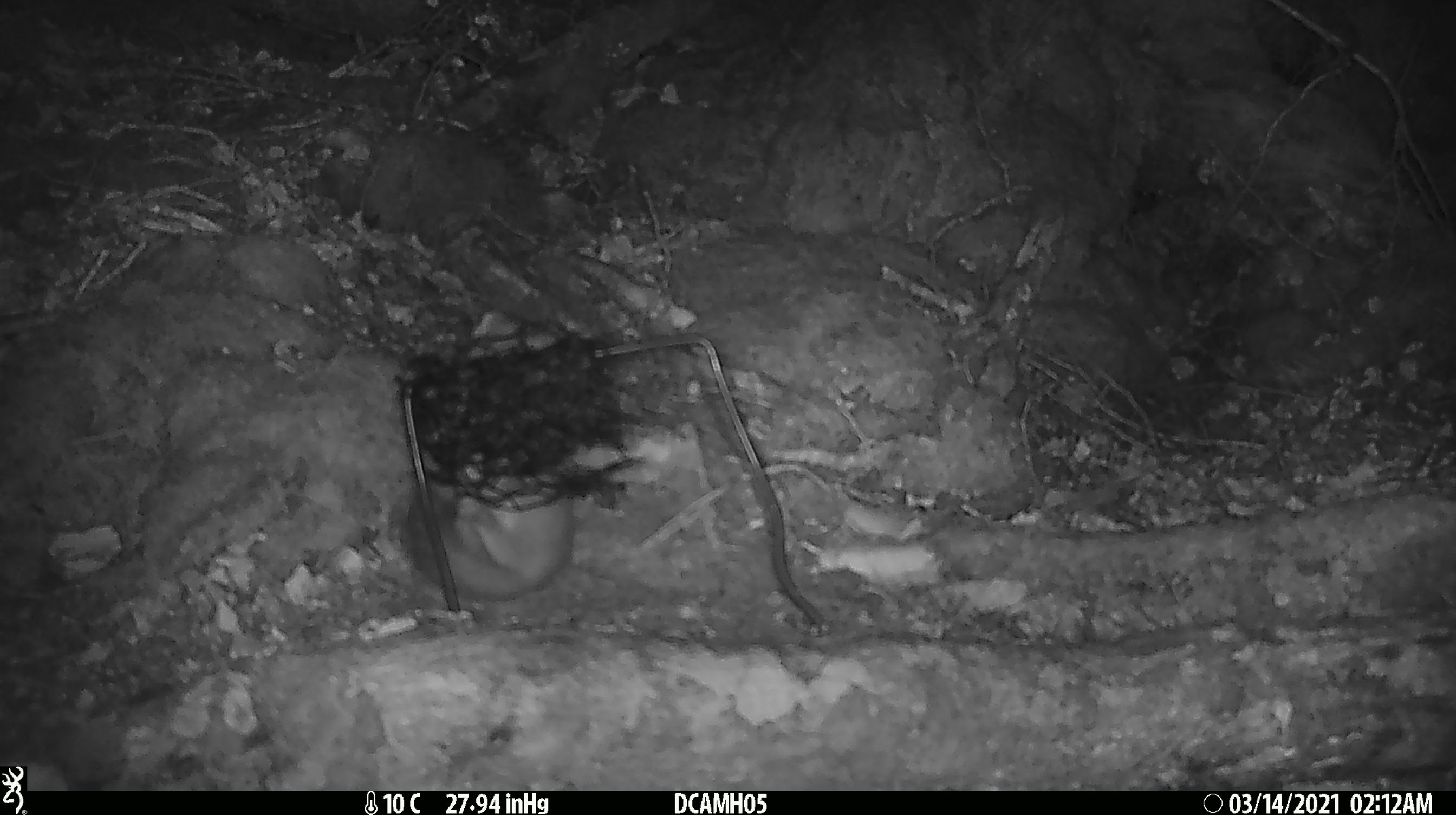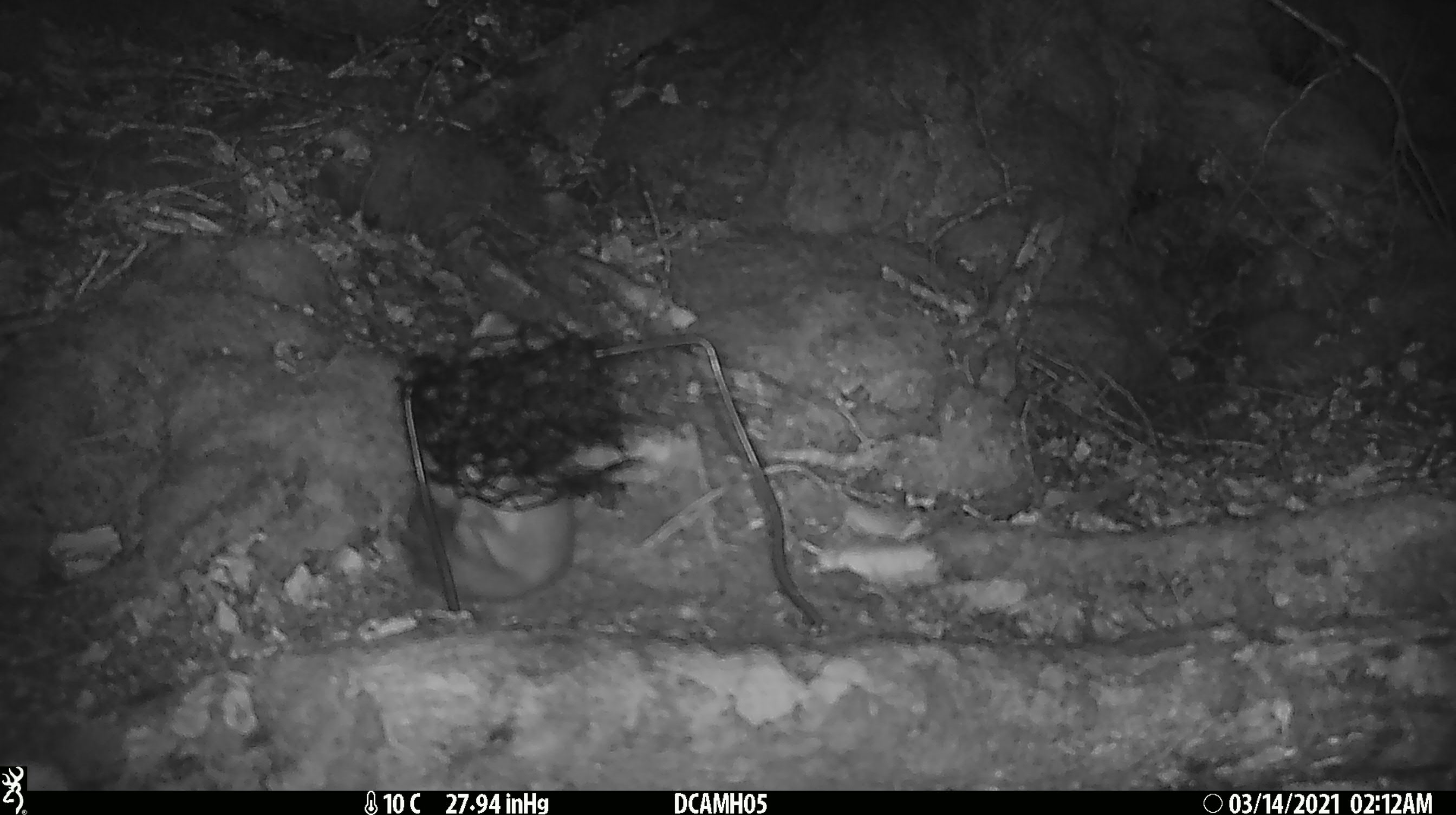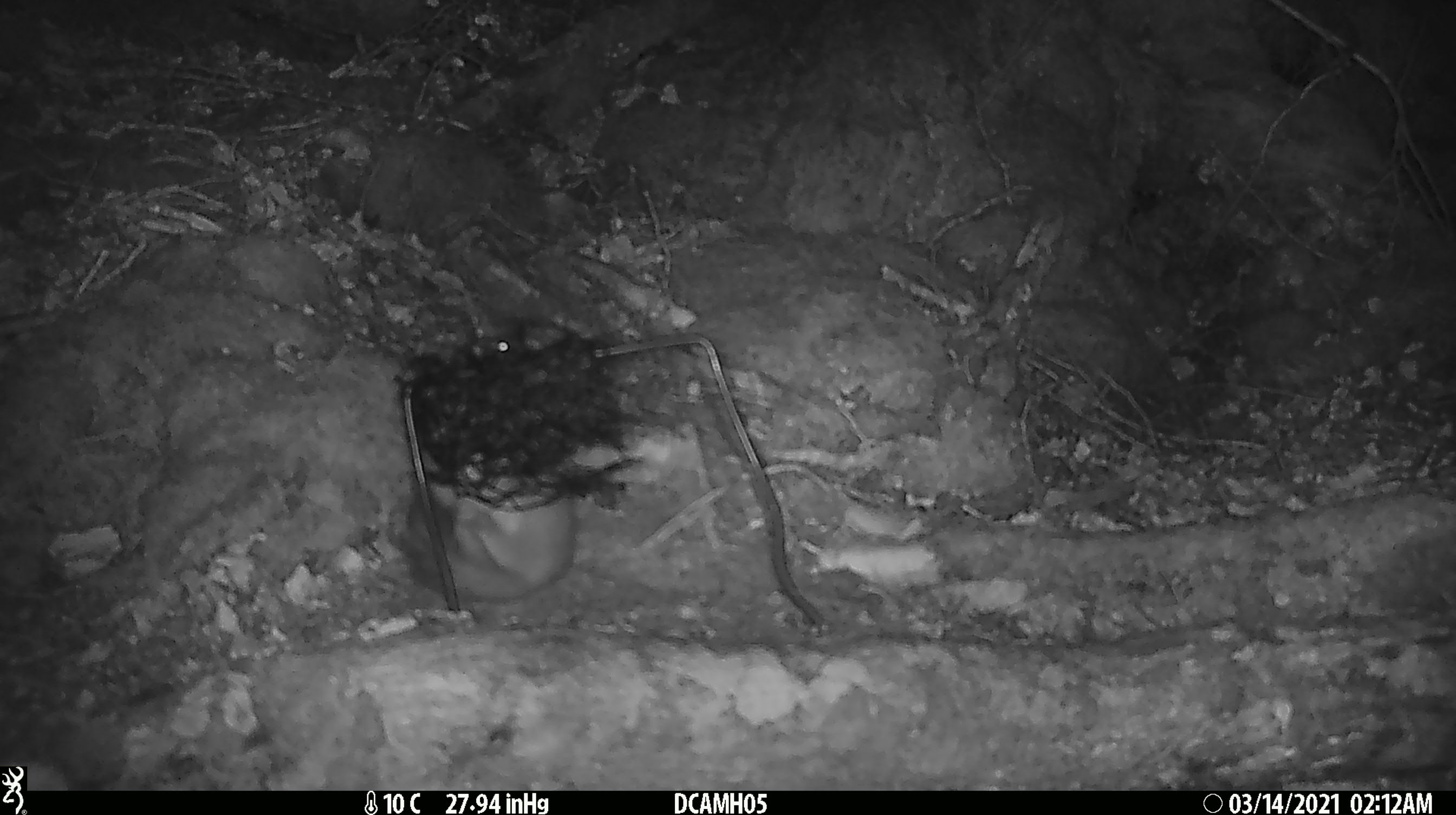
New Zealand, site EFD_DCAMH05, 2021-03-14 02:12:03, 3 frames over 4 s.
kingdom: Animalia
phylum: Chordata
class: Mammalia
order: Carnivora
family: Mustelidae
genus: Mustela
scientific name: Mustela erminea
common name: stoat